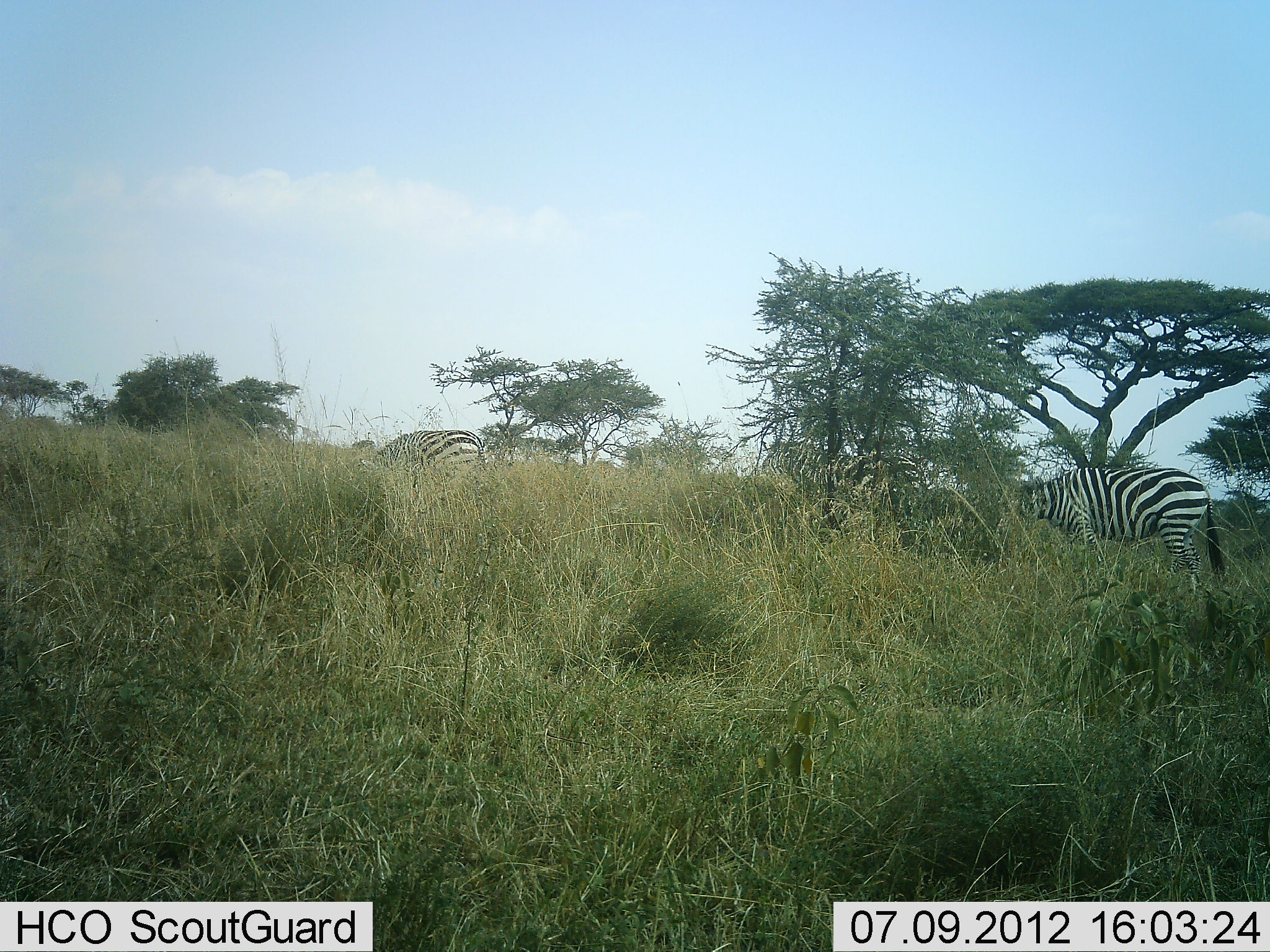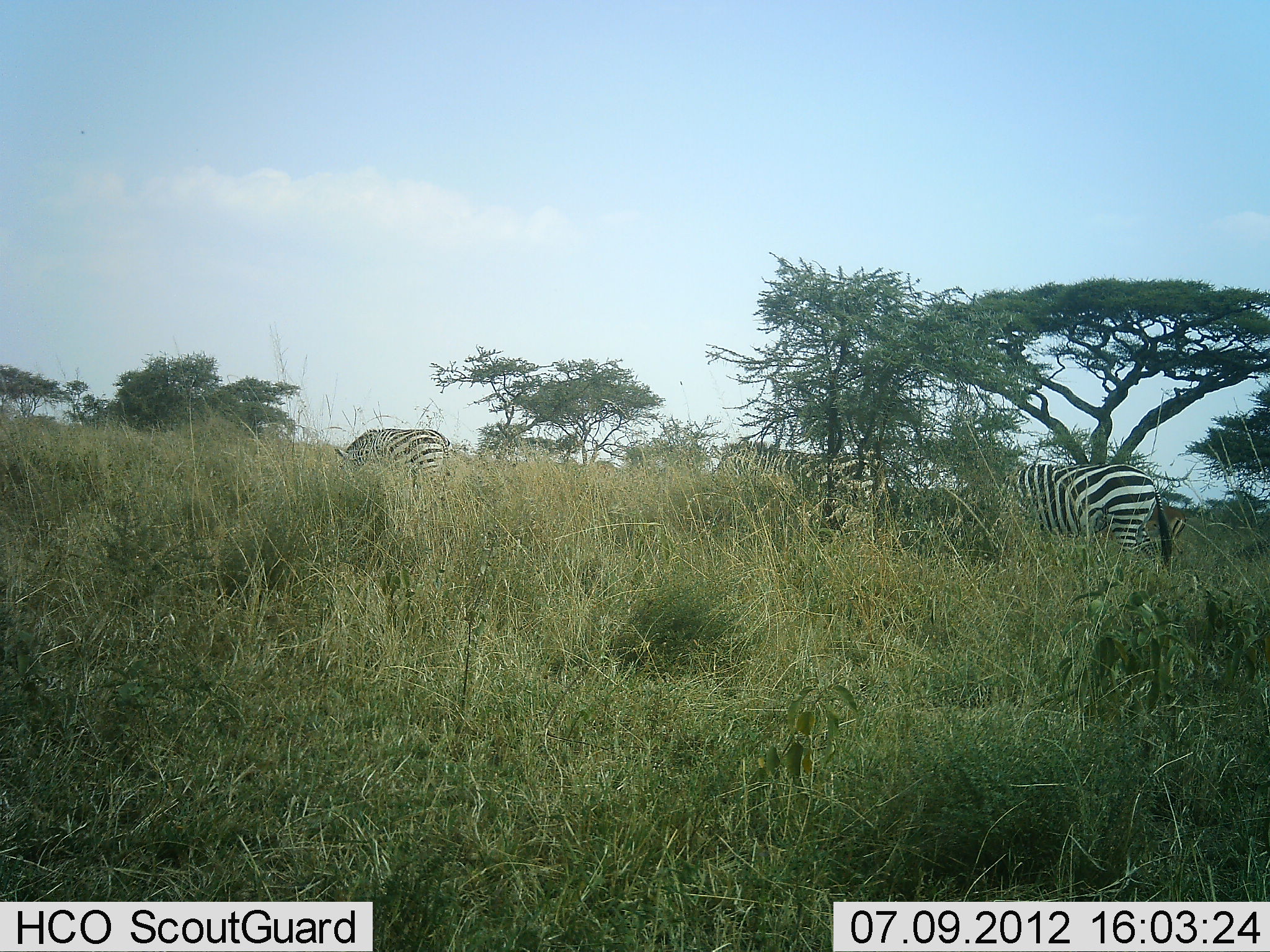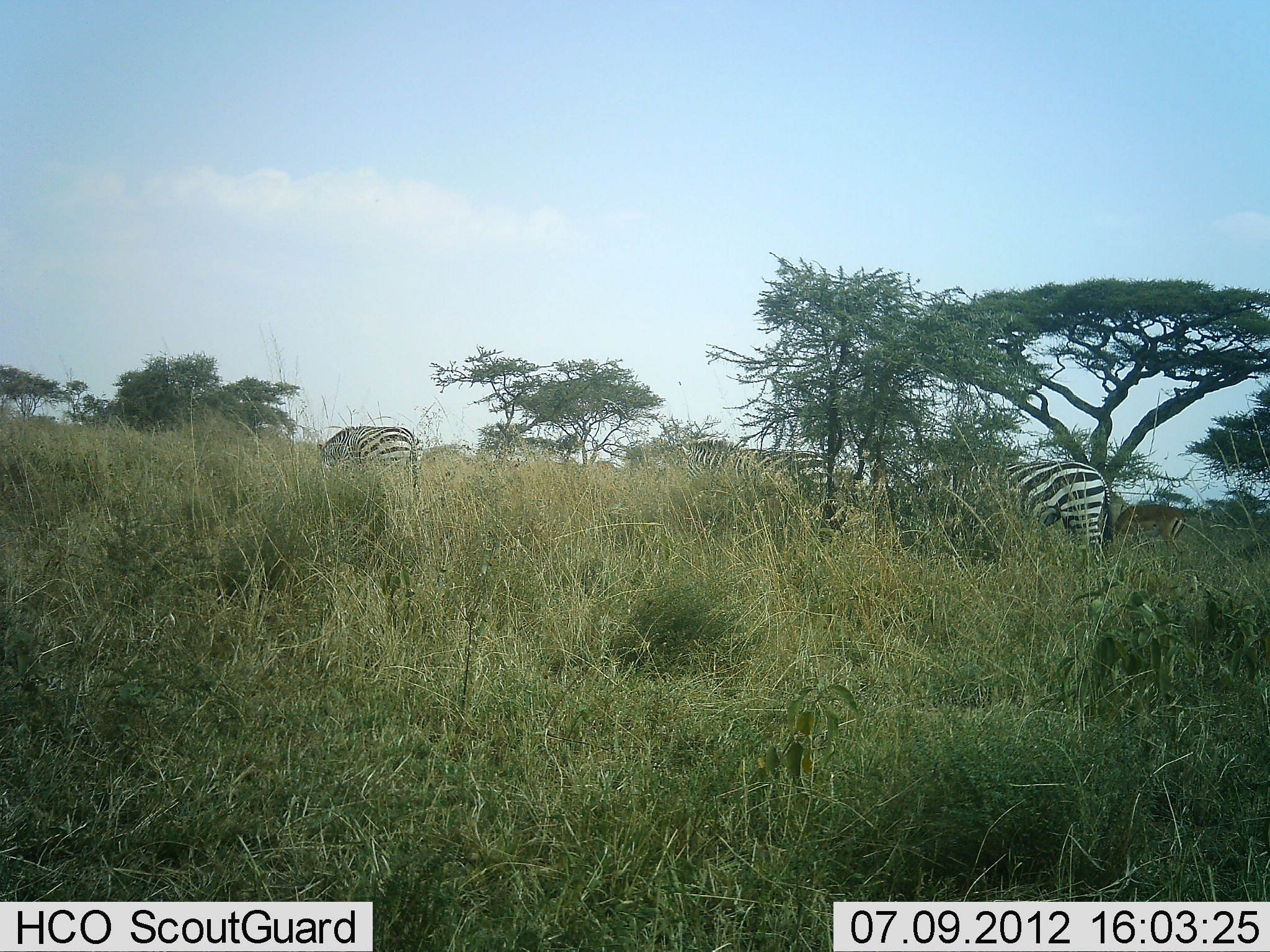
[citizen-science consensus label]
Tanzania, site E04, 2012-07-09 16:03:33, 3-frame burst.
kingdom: Animalia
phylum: Chordata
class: Mammalia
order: Perissodactyla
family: Equidae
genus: Equus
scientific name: Equus quagga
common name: plains zebra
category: zebra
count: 3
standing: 0%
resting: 0%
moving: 60%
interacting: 0%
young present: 0%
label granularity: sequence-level